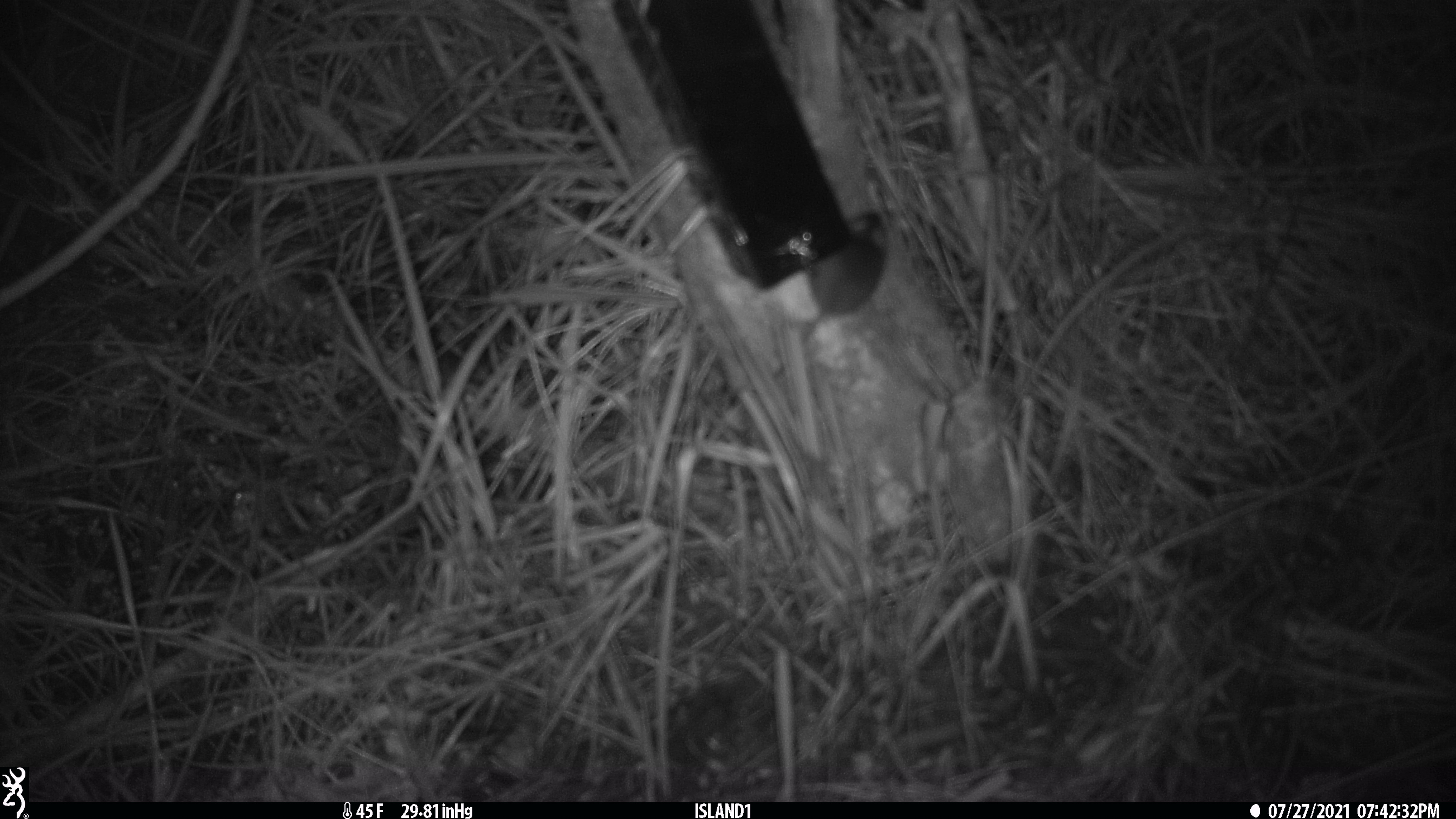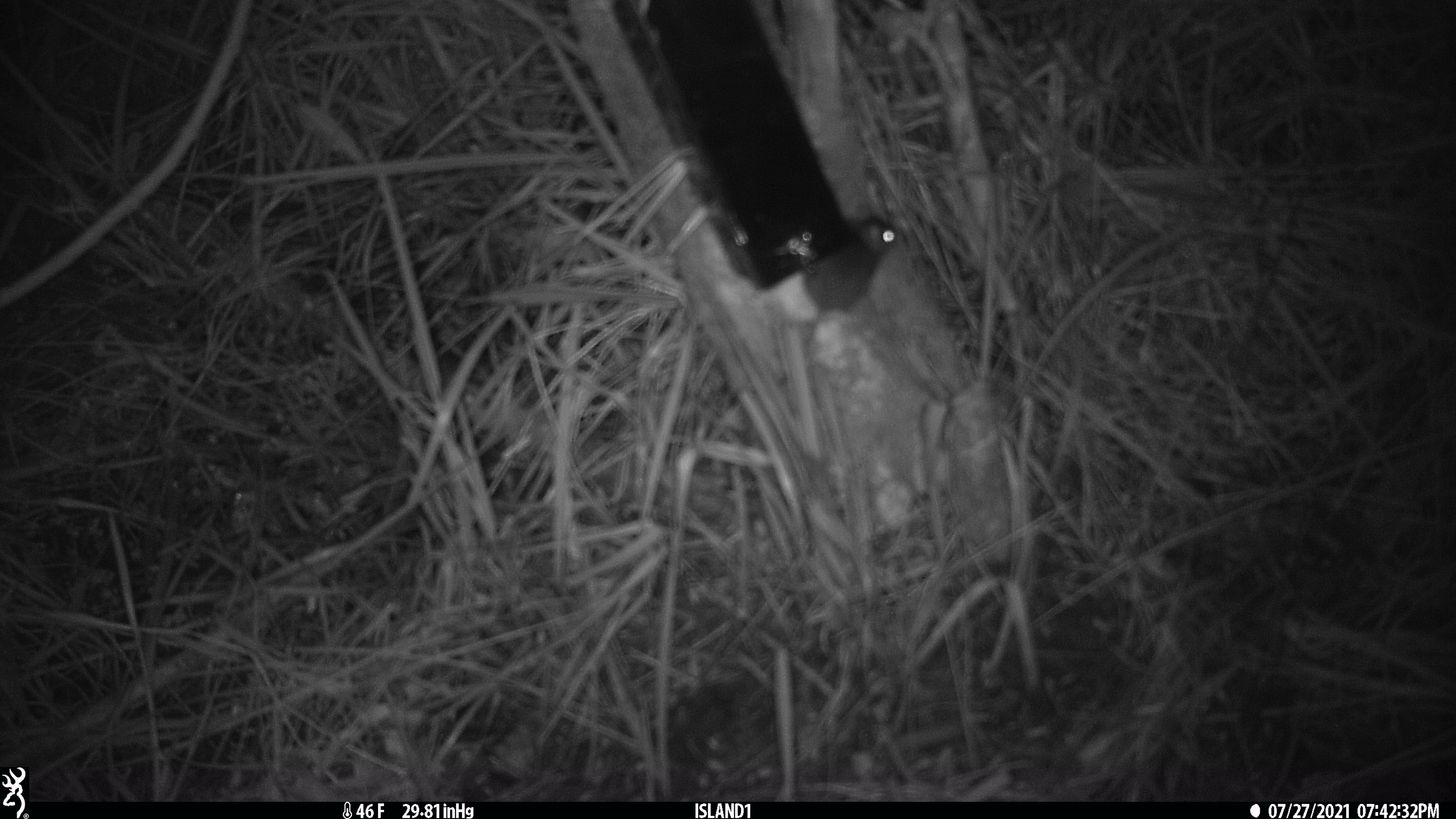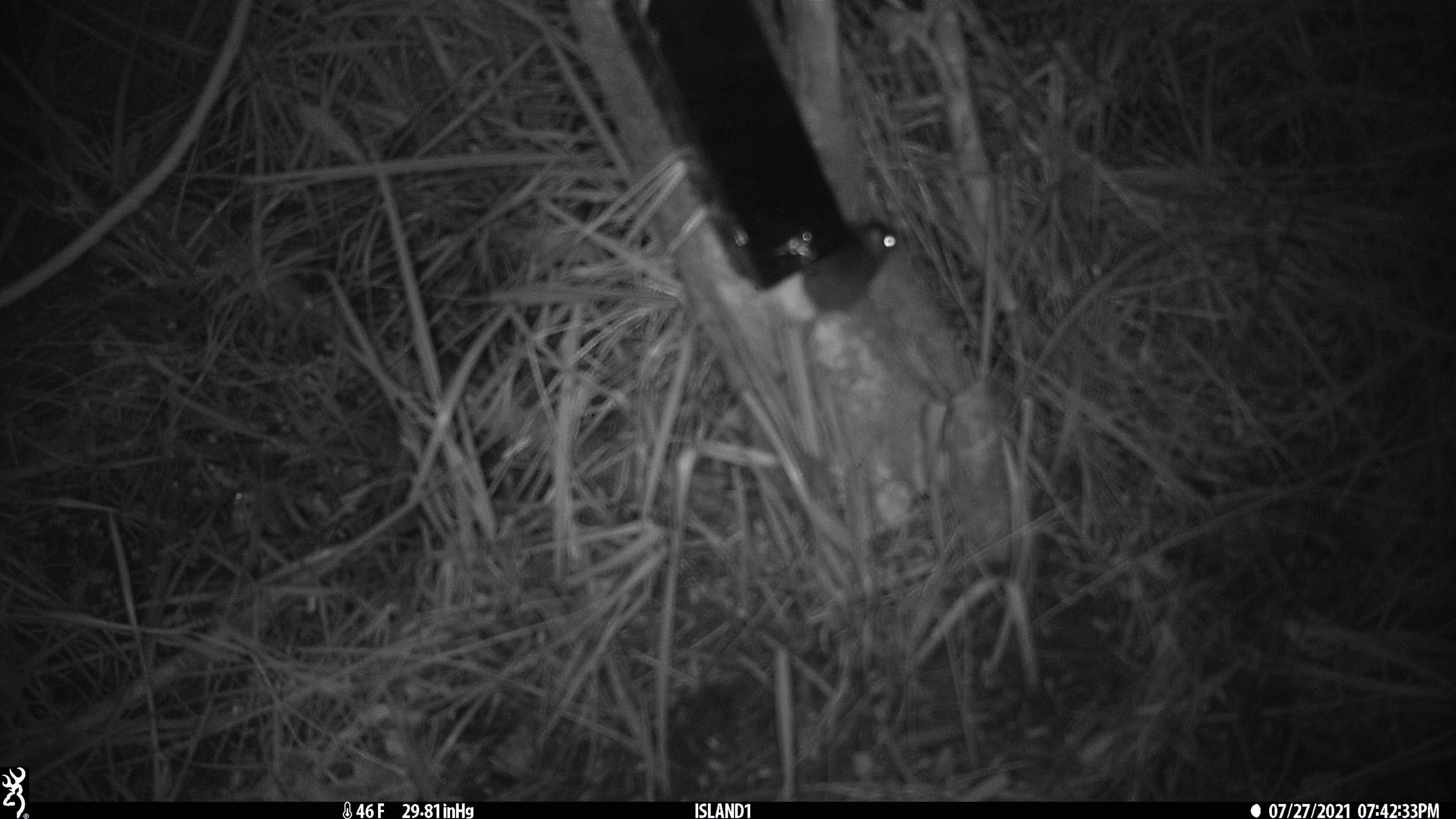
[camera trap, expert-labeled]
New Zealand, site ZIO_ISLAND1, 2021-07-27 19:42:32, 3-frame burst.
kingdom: Animalia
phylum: Chordata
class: Mammalia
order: Rodentia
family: Muridae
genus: Mus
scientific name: Mus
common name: mouse